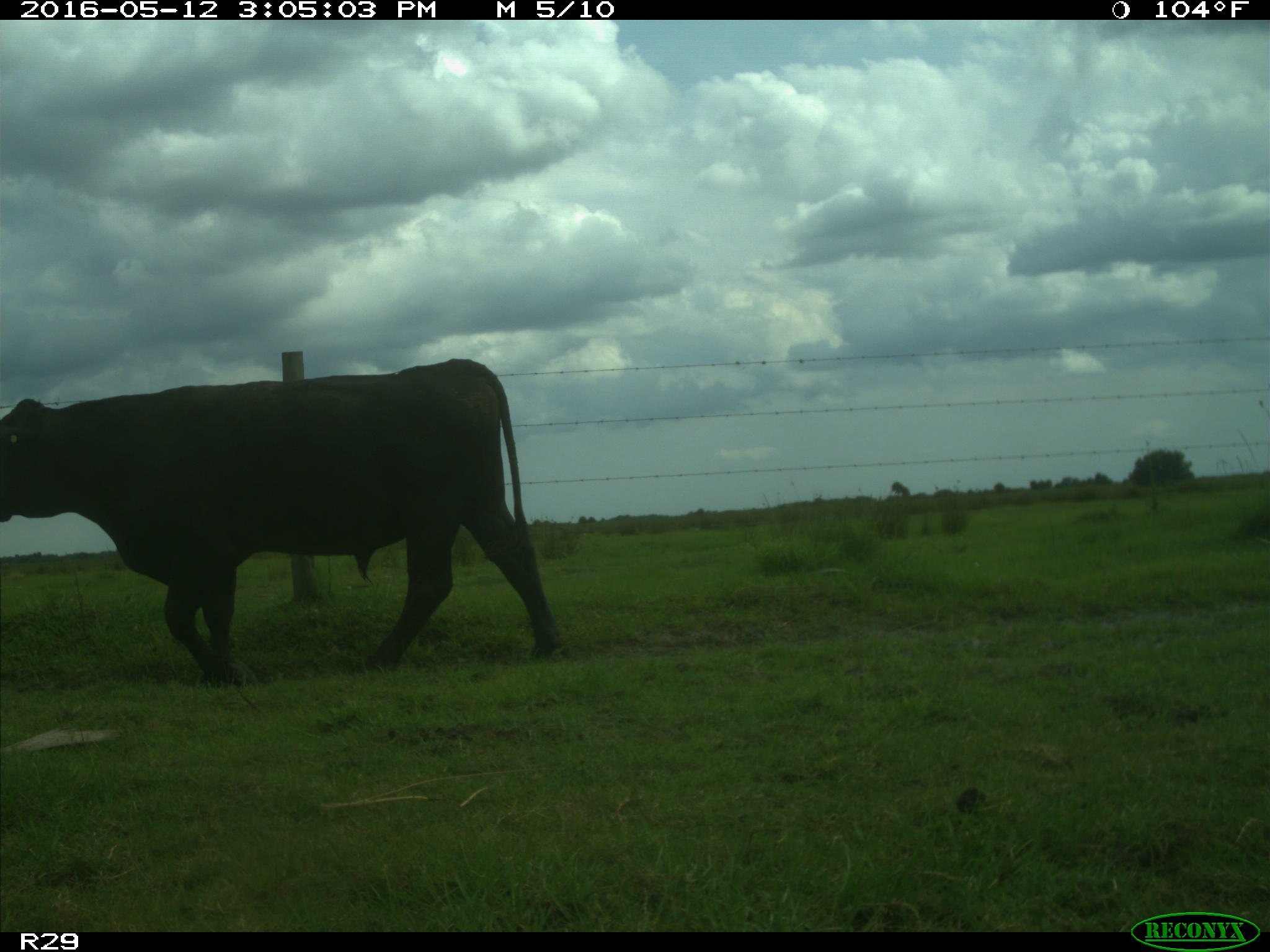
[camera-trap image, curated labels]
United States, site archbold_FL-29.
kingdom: Animalia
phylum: Chordata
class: Mammalia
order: Artiodactyla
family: Bovidae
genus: Bos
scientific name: Bos taurus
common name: domestic cow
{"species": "Bos taurus (domestic cow)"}